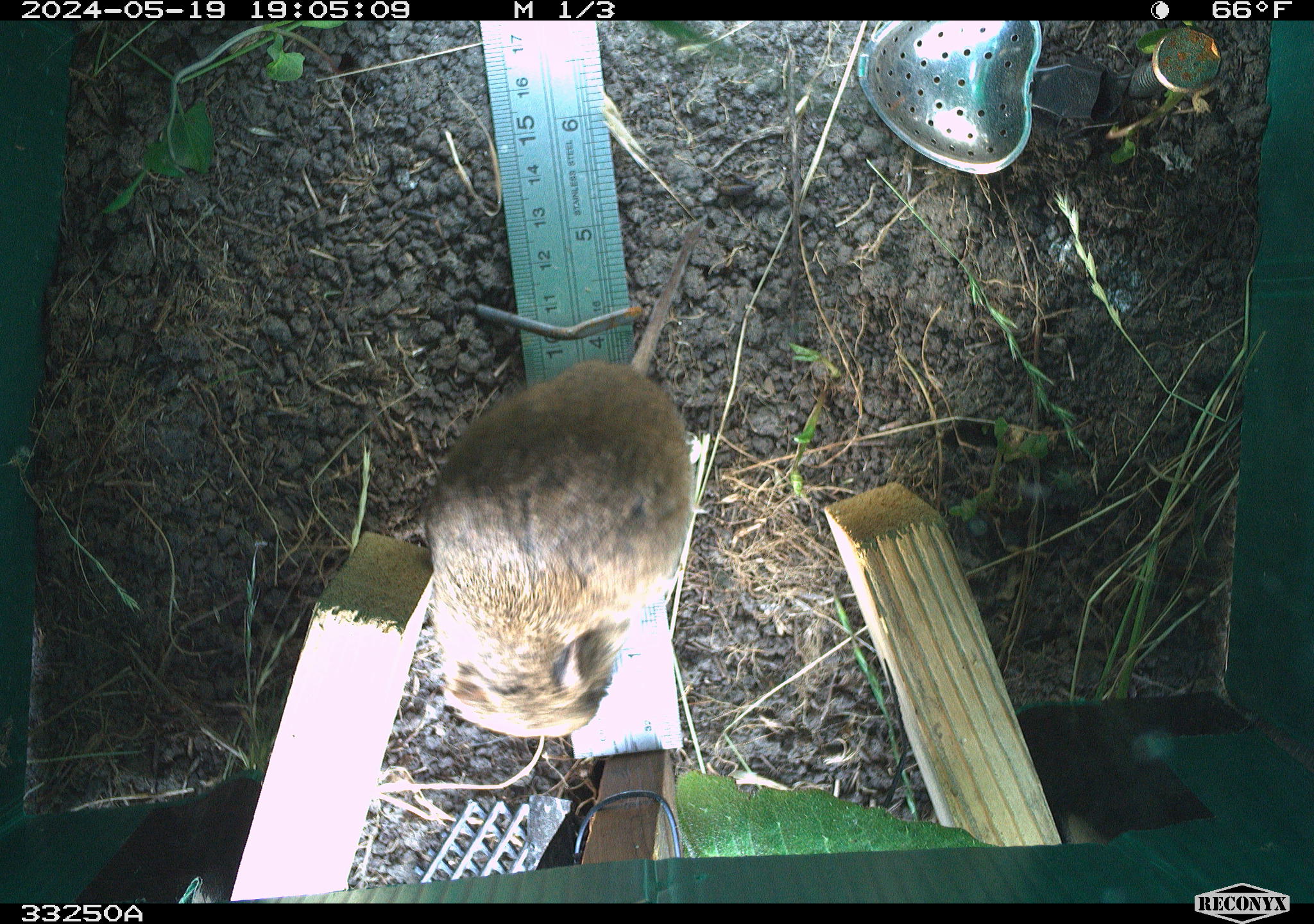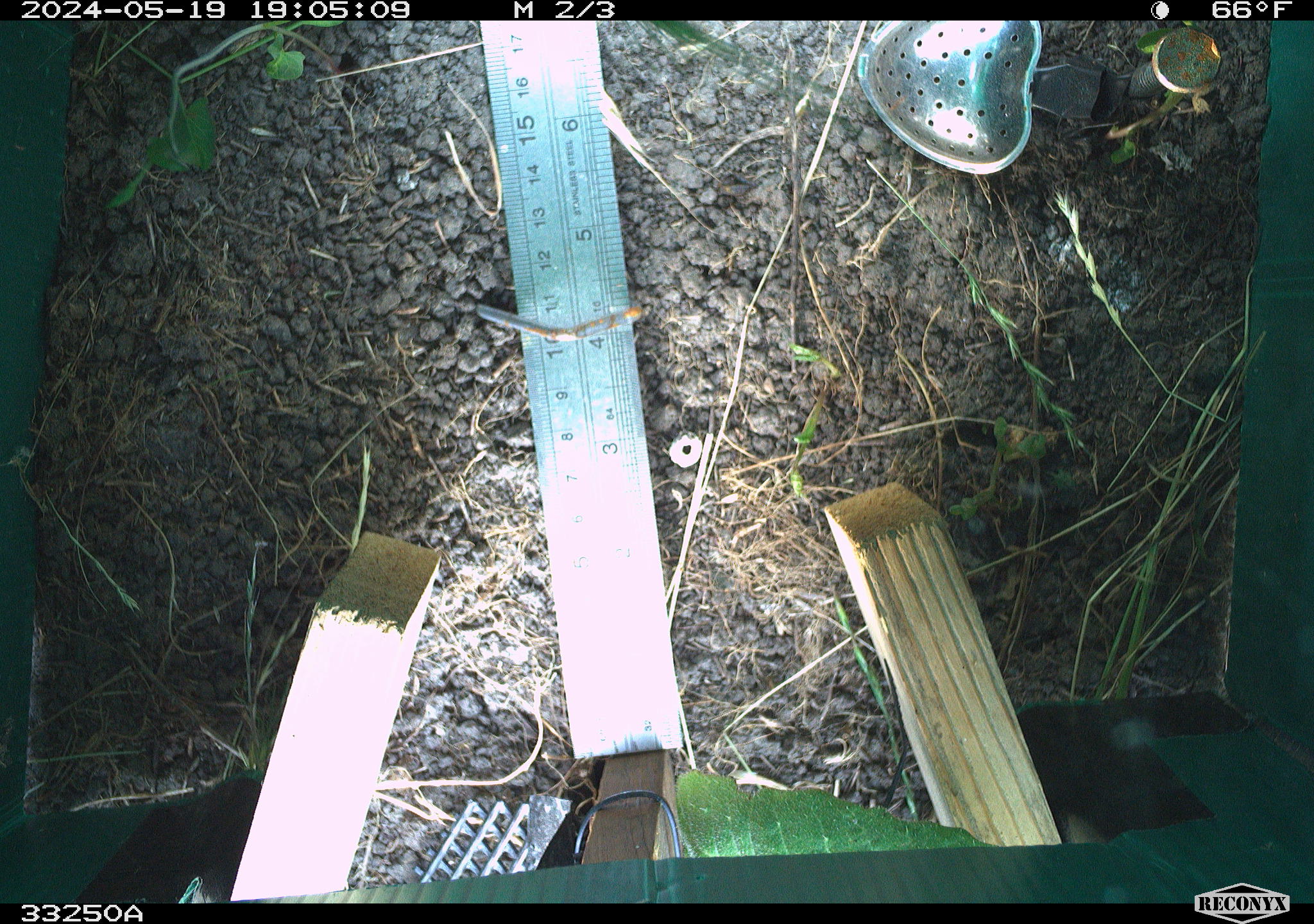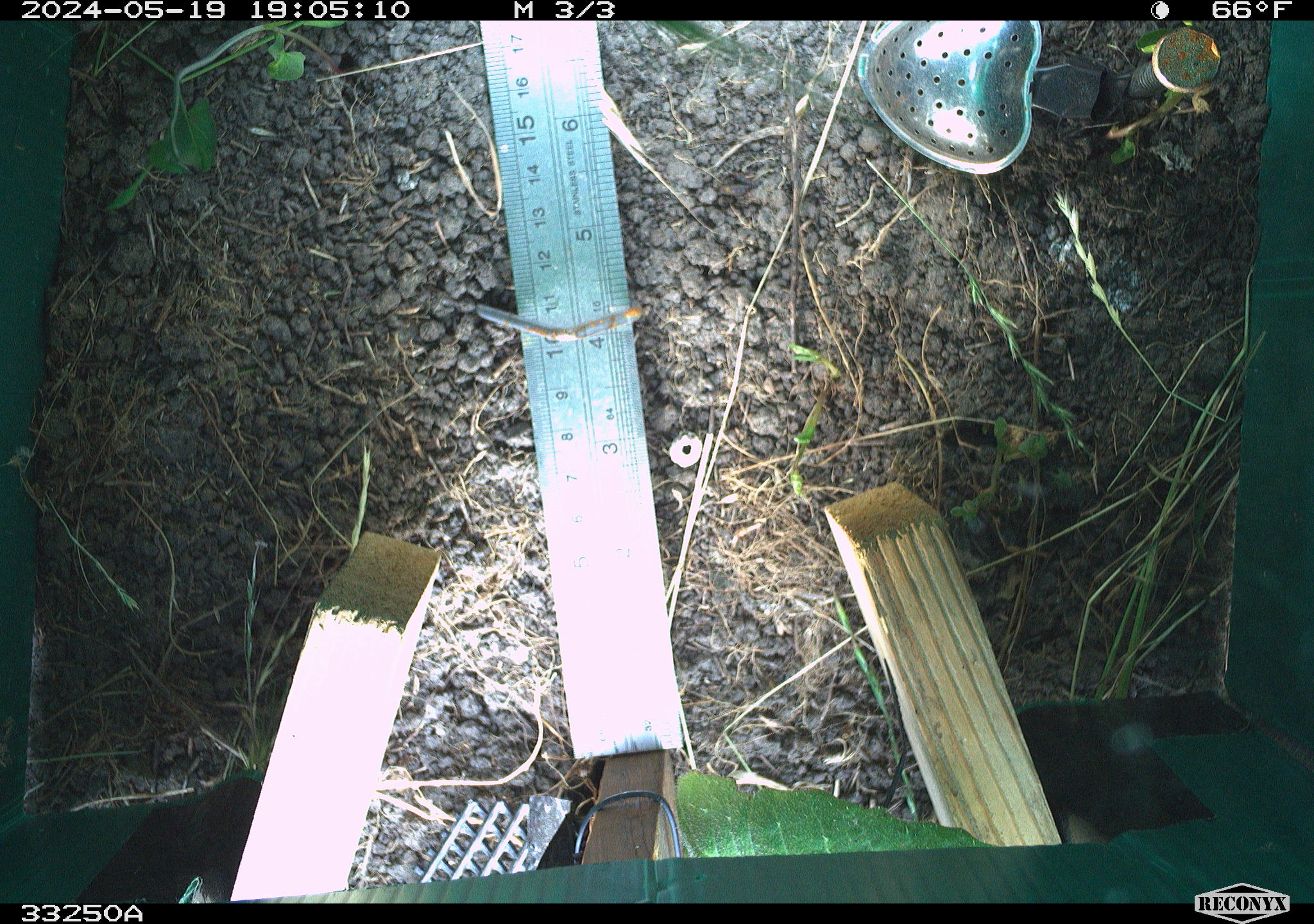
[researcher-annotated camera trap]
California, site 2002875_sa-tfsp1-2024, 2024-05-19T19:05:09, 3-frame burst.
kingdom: Animalia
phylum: Chordata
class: Mammalia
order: Rodentia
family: Cricetidae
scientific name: Arvicolinae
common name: voles, lemmings, and muskrats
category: arvicolinae subfamily